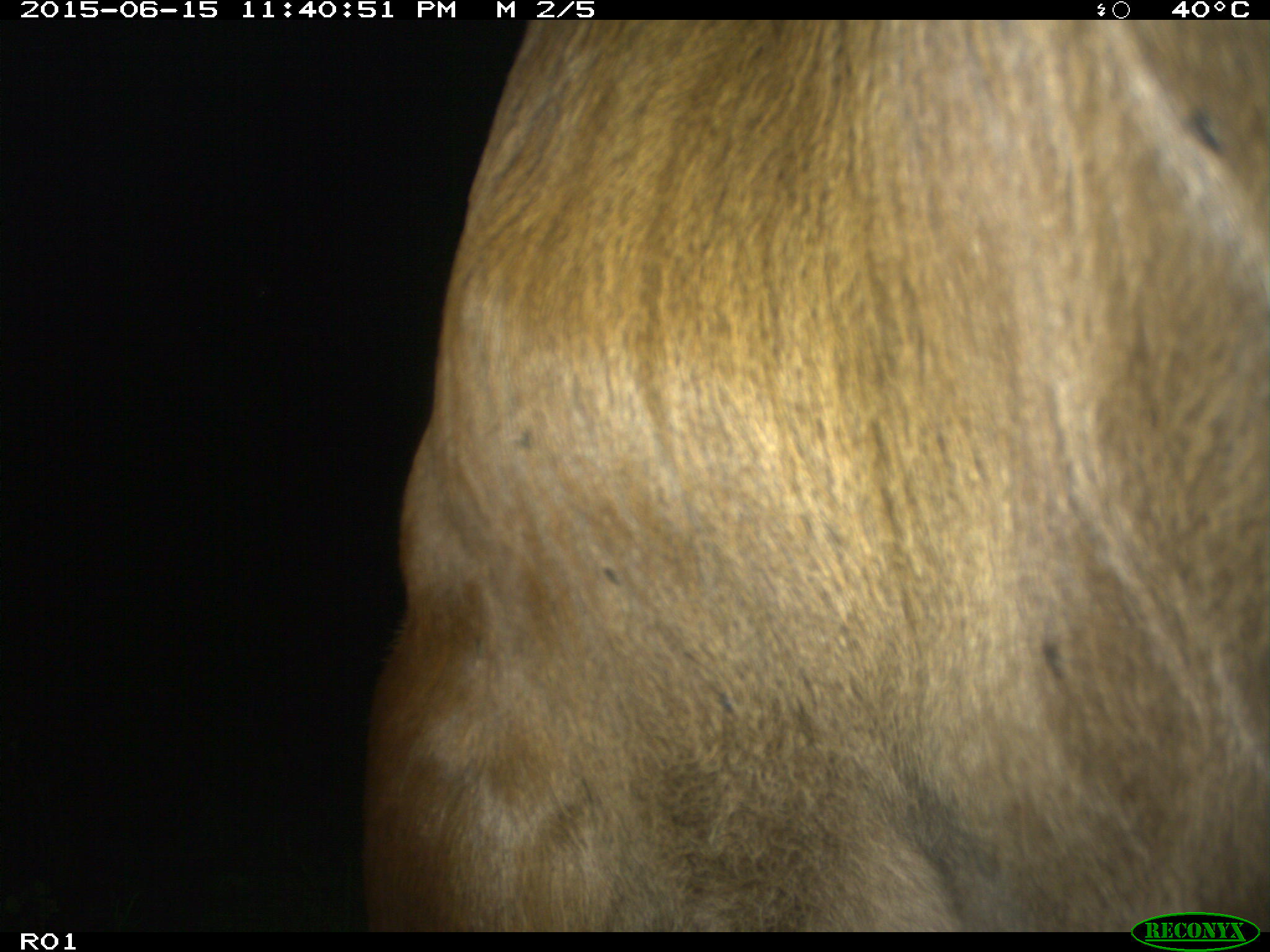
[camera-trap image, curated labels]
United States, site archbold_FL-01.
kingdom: Animalia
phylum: Chordata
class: Mammalia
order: Artiodactyla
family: Bovidae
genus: Bos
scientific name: Bos taurus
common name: domestic cow